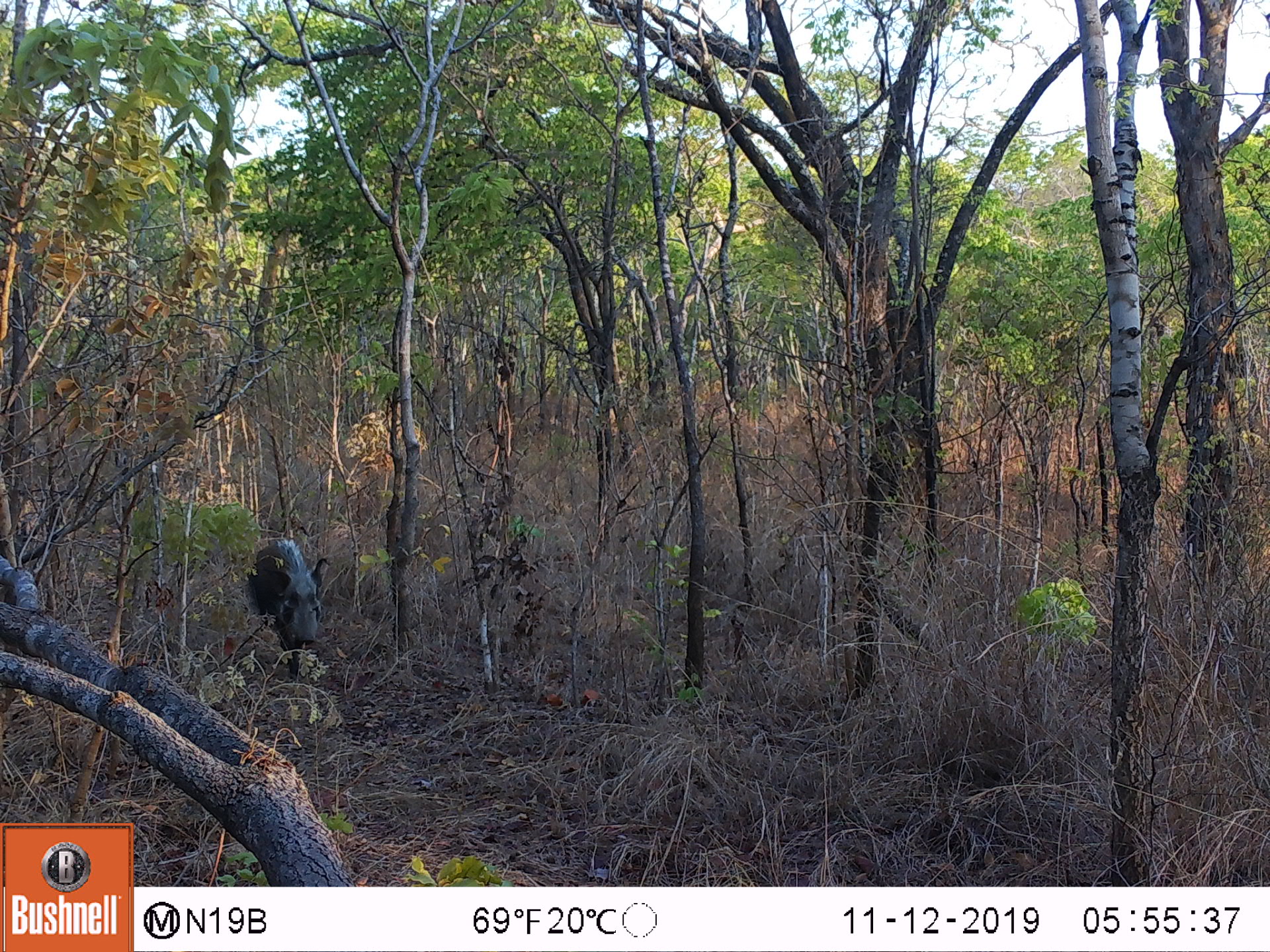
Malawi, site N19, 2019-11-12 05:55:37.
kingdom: Animalia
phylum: Chordata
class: Mammalia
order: Artiodactyla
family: Suidae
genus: Potamochoerus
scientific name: Potamochoerus larvatus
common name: bushpig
Bushpig (Potamochoerus larvatus), count 1.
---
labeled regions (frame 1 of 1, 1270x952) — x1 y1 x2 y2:
bushpig: 237 535 334 687